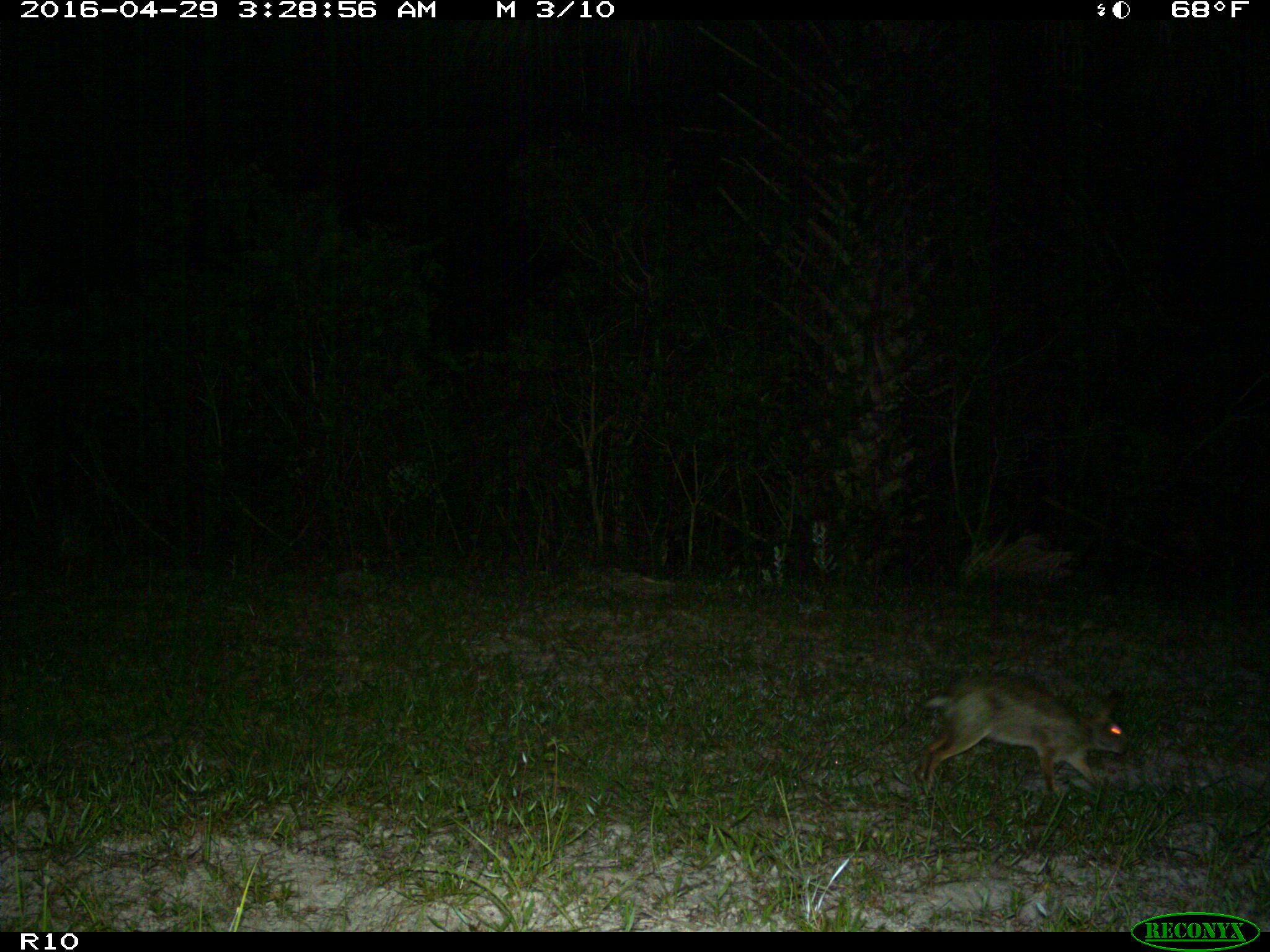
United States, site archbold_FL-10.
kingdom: Animalia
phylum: Chordata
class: Mammalia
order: Lagomorpha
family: Leporidae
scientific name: Leporidae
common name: rabbits and hares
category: unidentified rabbit